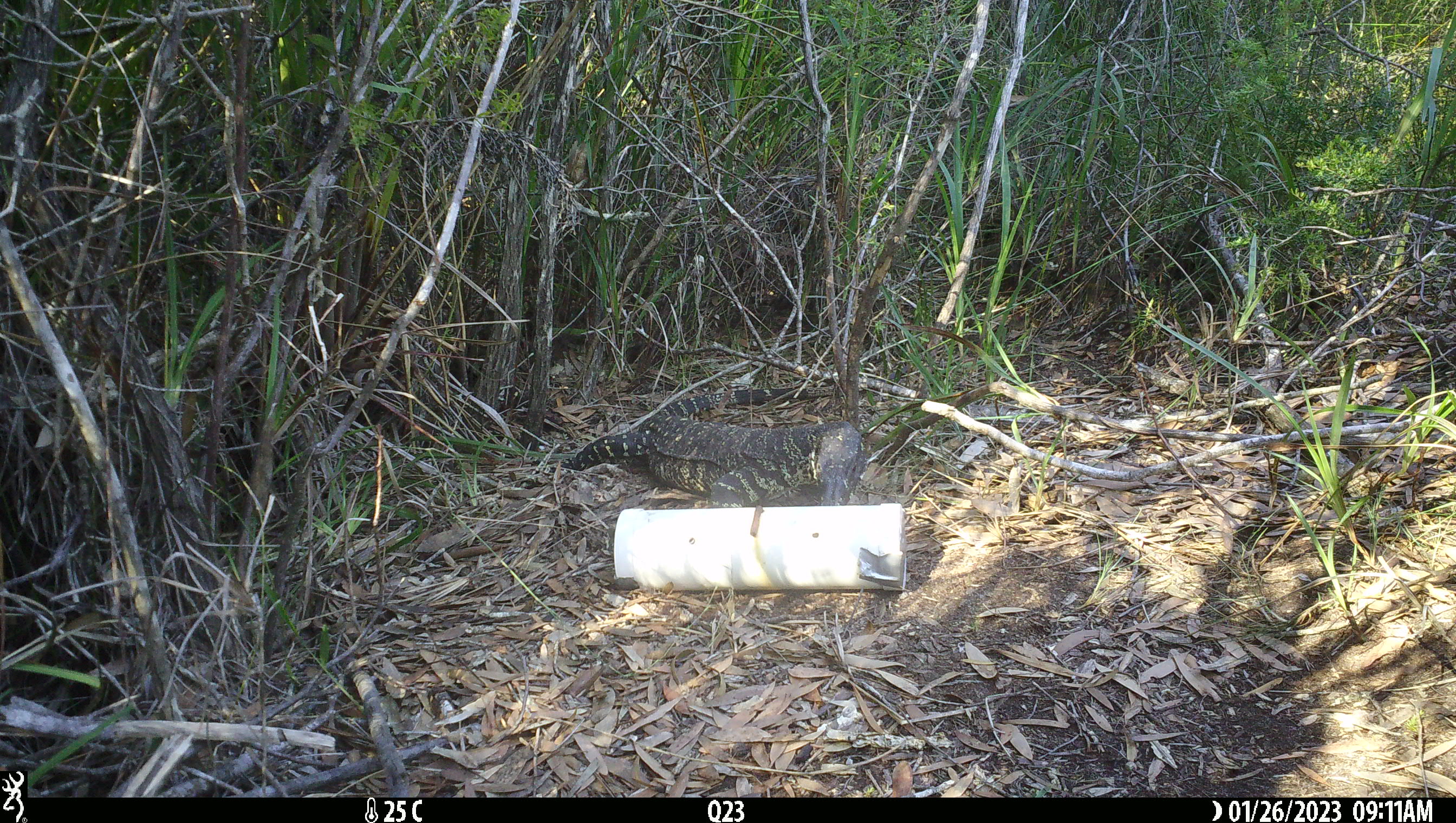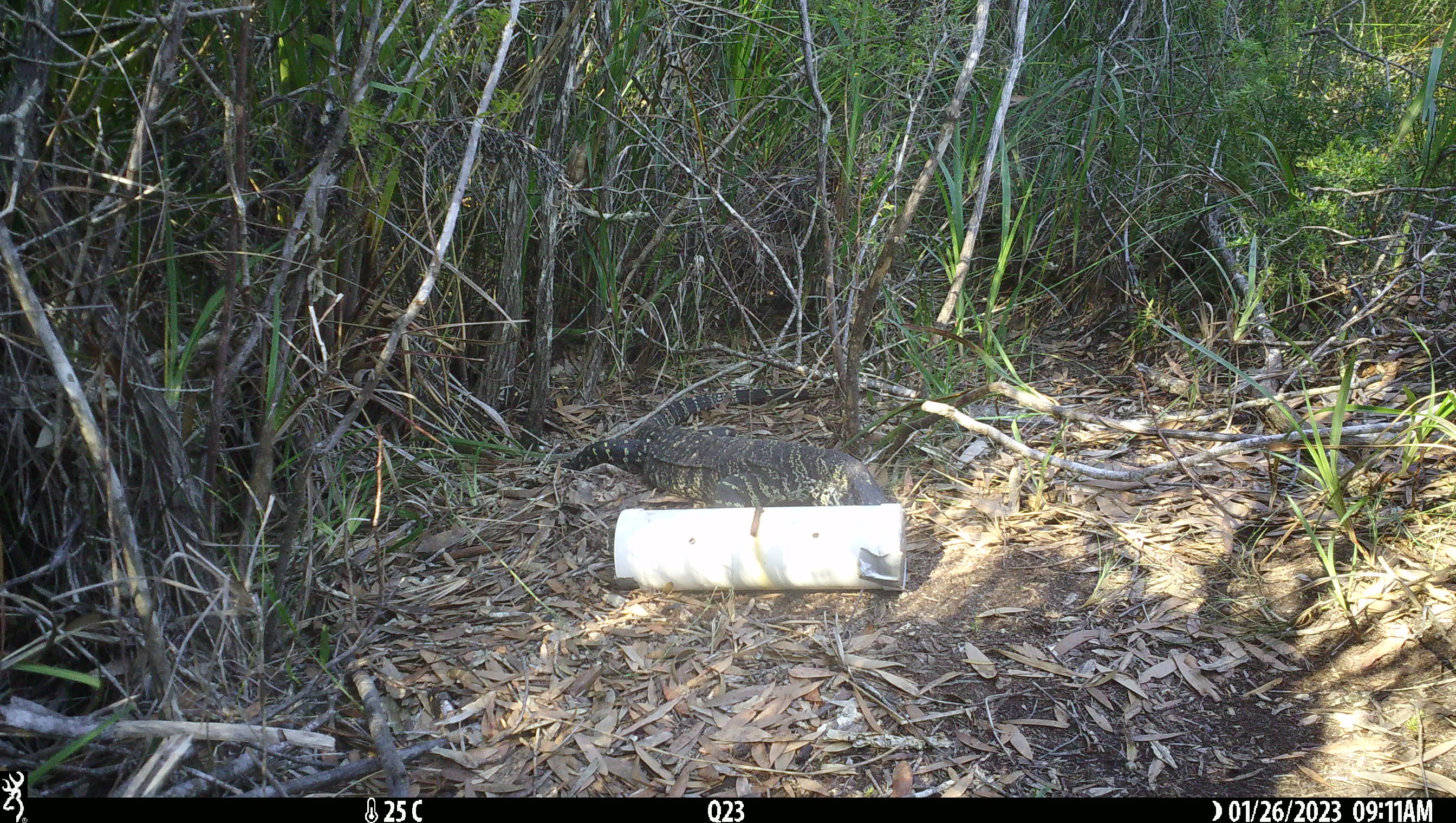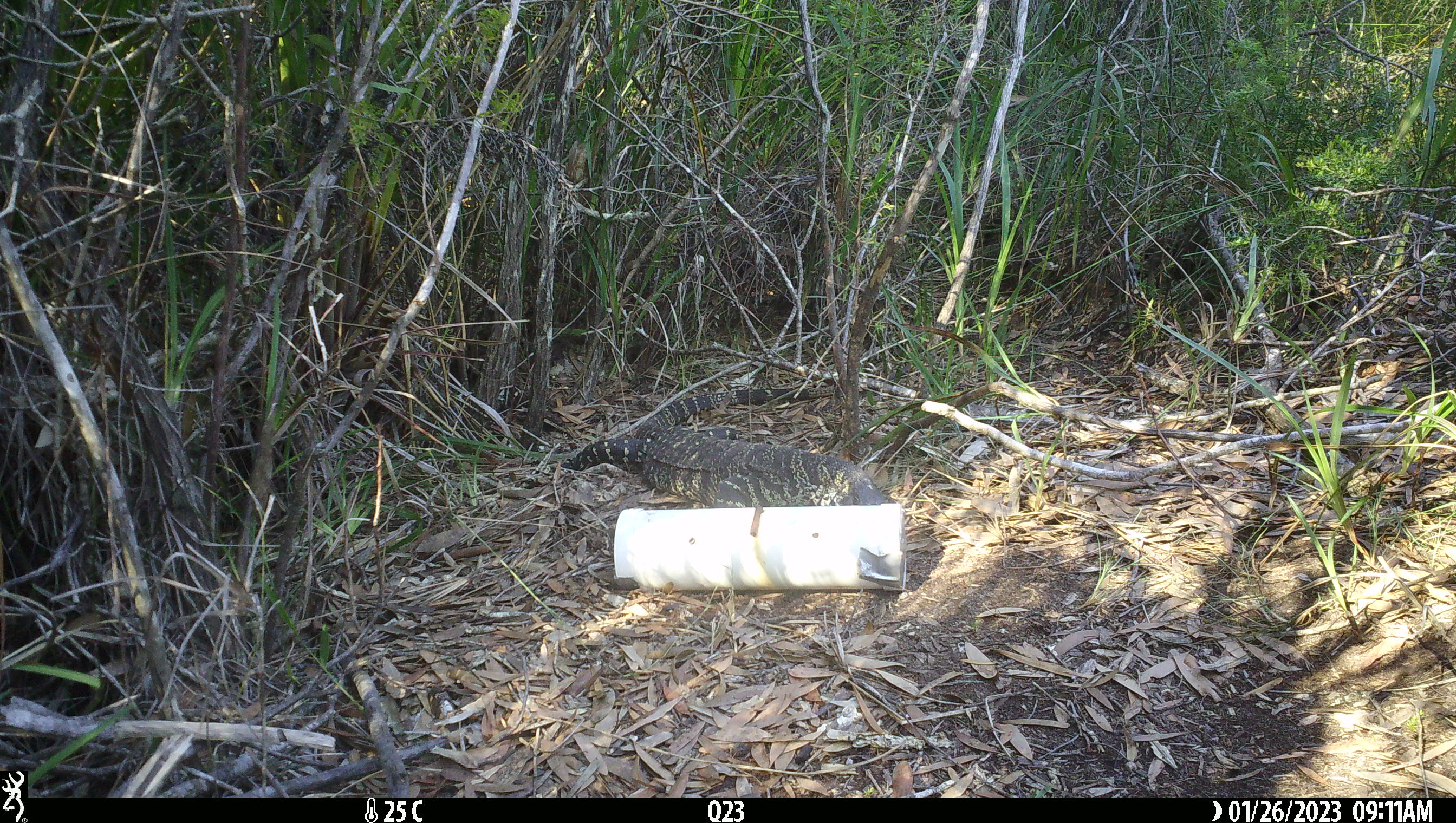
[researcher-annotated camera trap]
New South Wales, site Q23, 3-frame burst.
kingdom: Animalia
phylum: Chordata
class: Reptilia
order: Squamata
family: Varanidae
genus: Varanus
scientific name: Varanus varius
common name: lace monitor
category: goanna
Goanna (lace monitor) (Varanus varius).